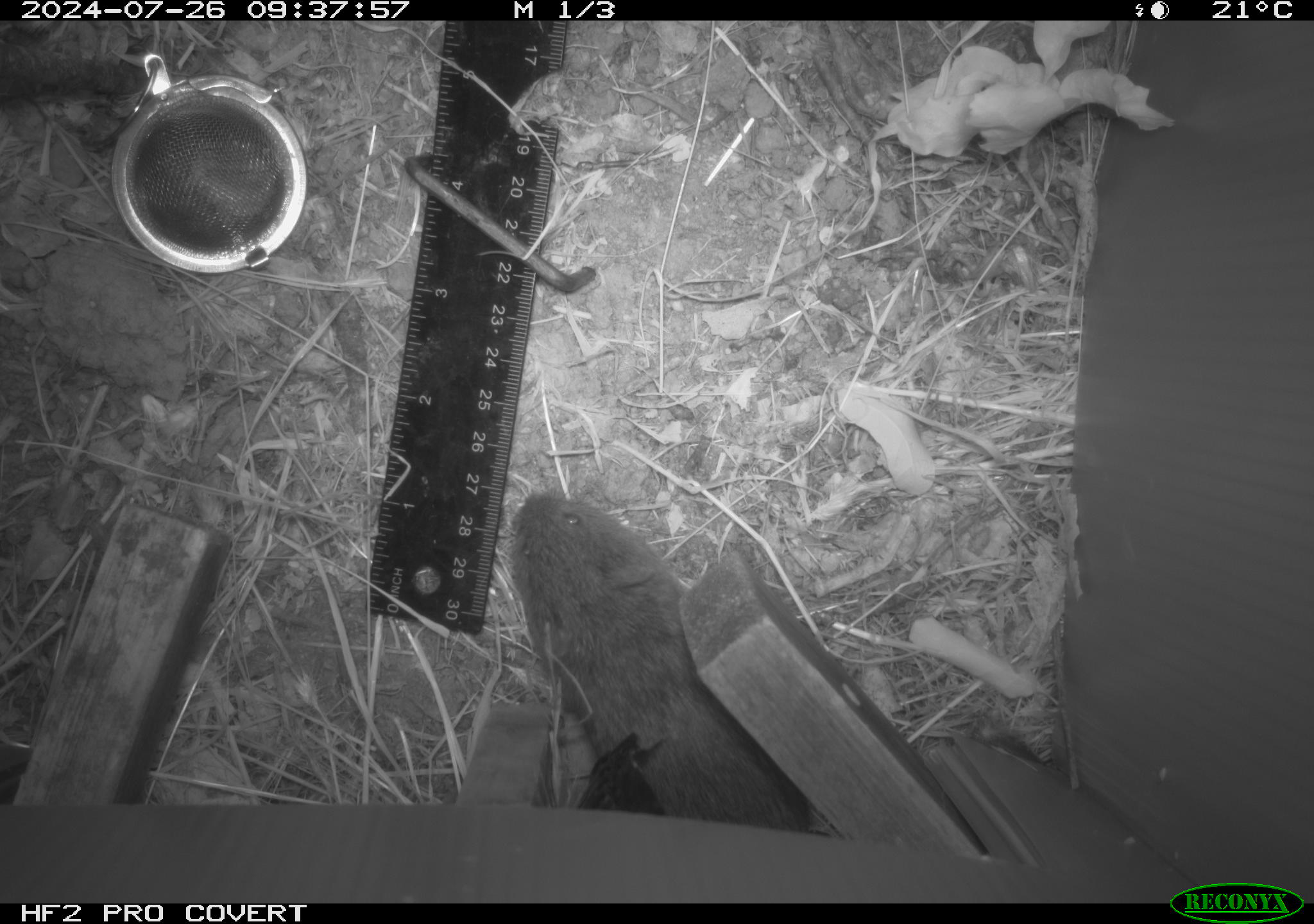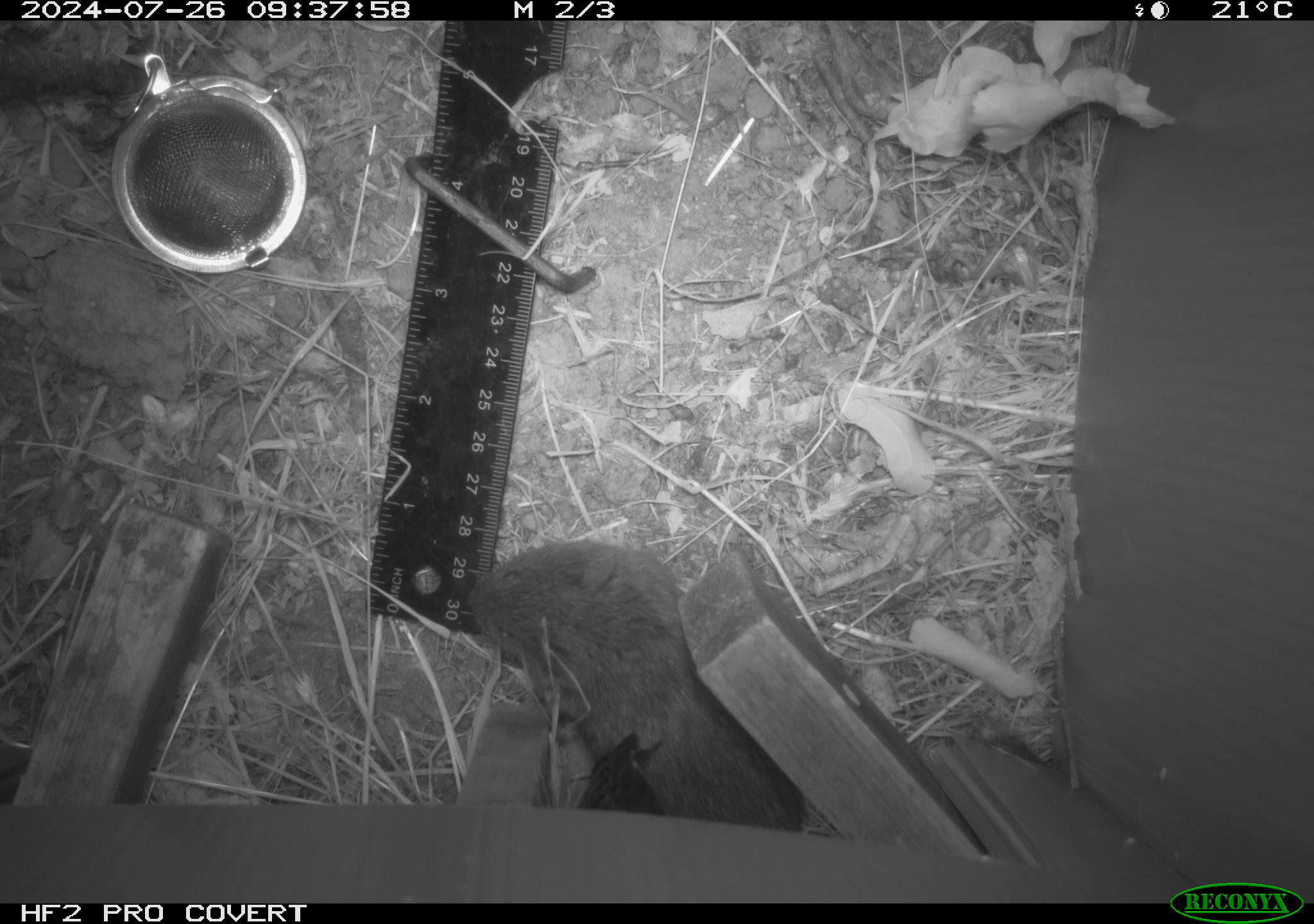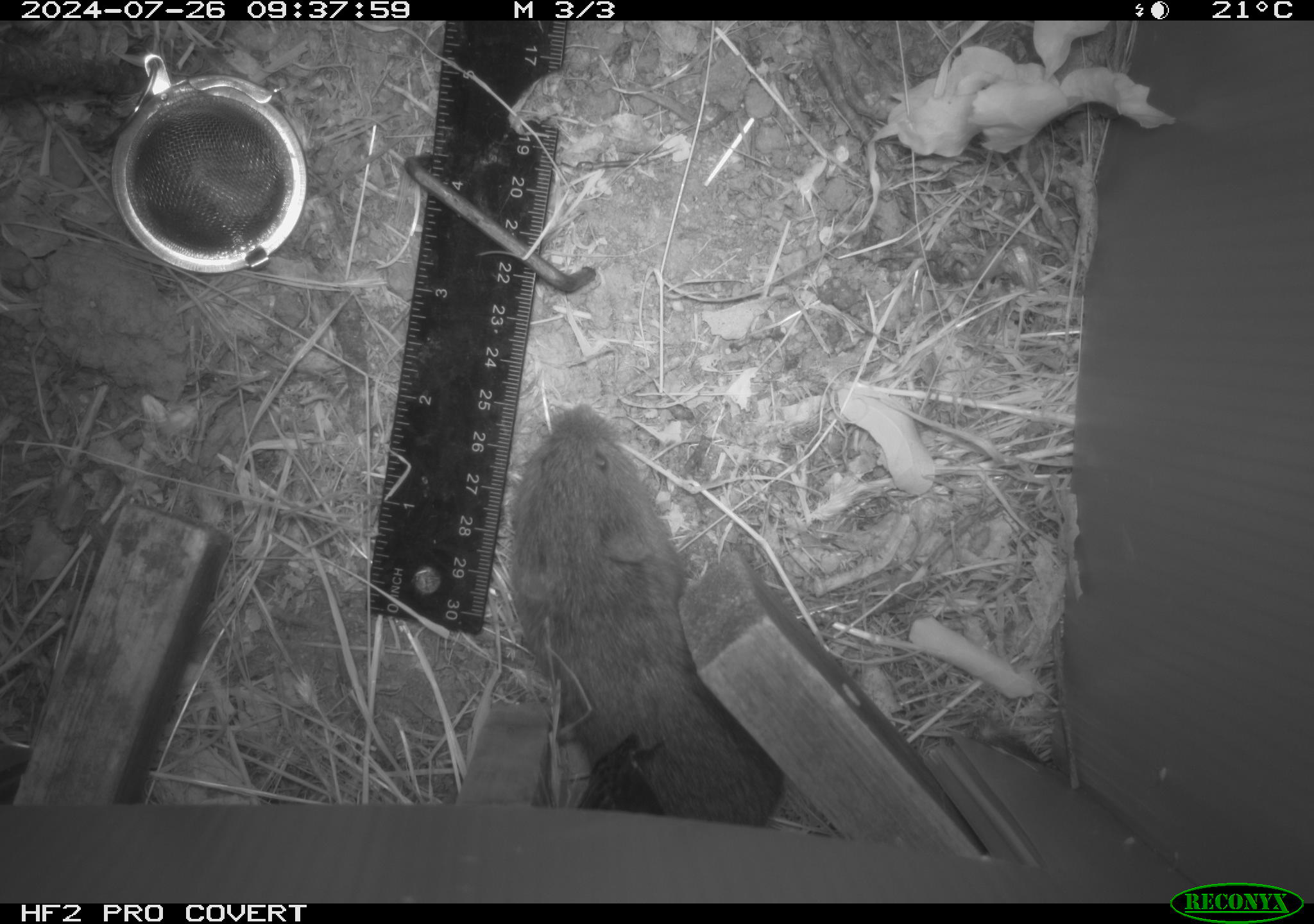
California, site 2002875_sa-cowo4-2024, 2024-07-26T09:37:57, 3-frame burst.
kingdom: Animalia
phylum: Chordata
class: Mammalia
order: Rodentia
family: Cricetidae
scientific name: Arvicolinae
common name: voles, lemmings, and muskrats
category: arvicolinae subfamily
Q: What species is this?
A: Arvicolinae subfamily (voles, lemmings, and muskrats) (Arvicolinae).